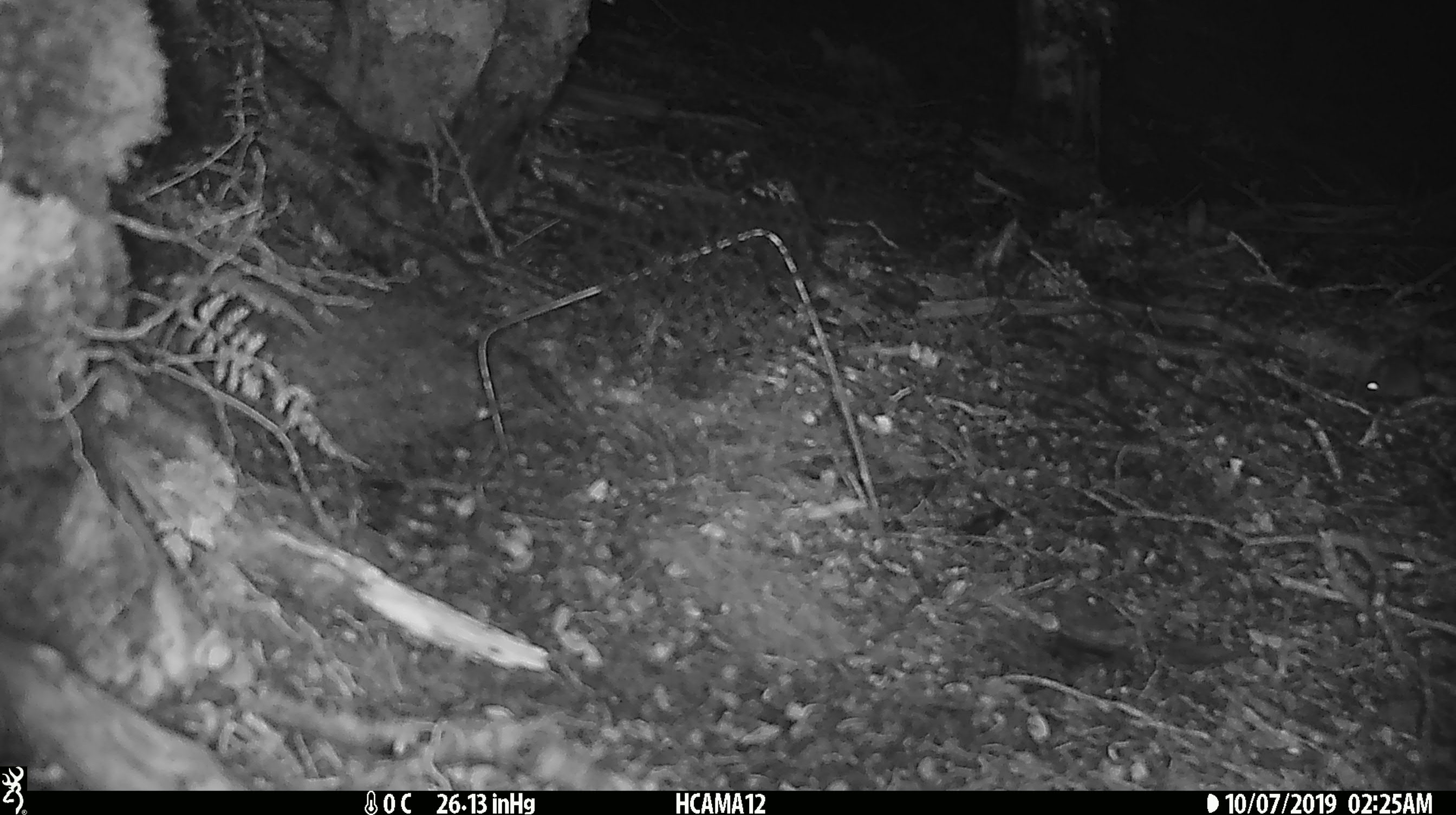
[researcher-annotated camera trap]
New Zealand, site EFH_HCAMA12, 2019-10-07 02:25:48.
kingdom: Animalia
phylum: Chordata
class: Mammalia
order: Rodentia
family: Muridae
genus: Mus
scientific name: Mus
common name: mouse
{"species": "mouse (Mus)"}